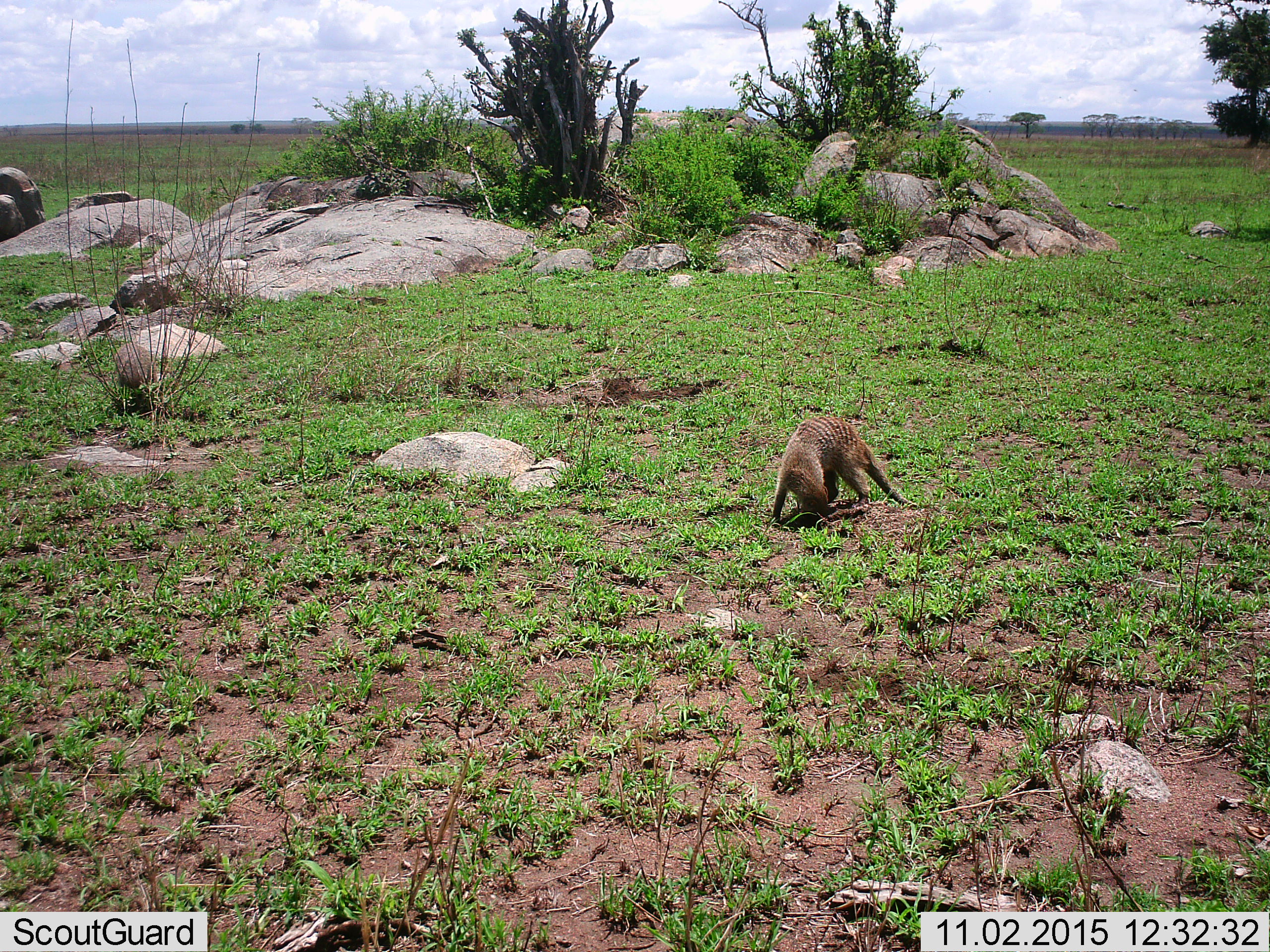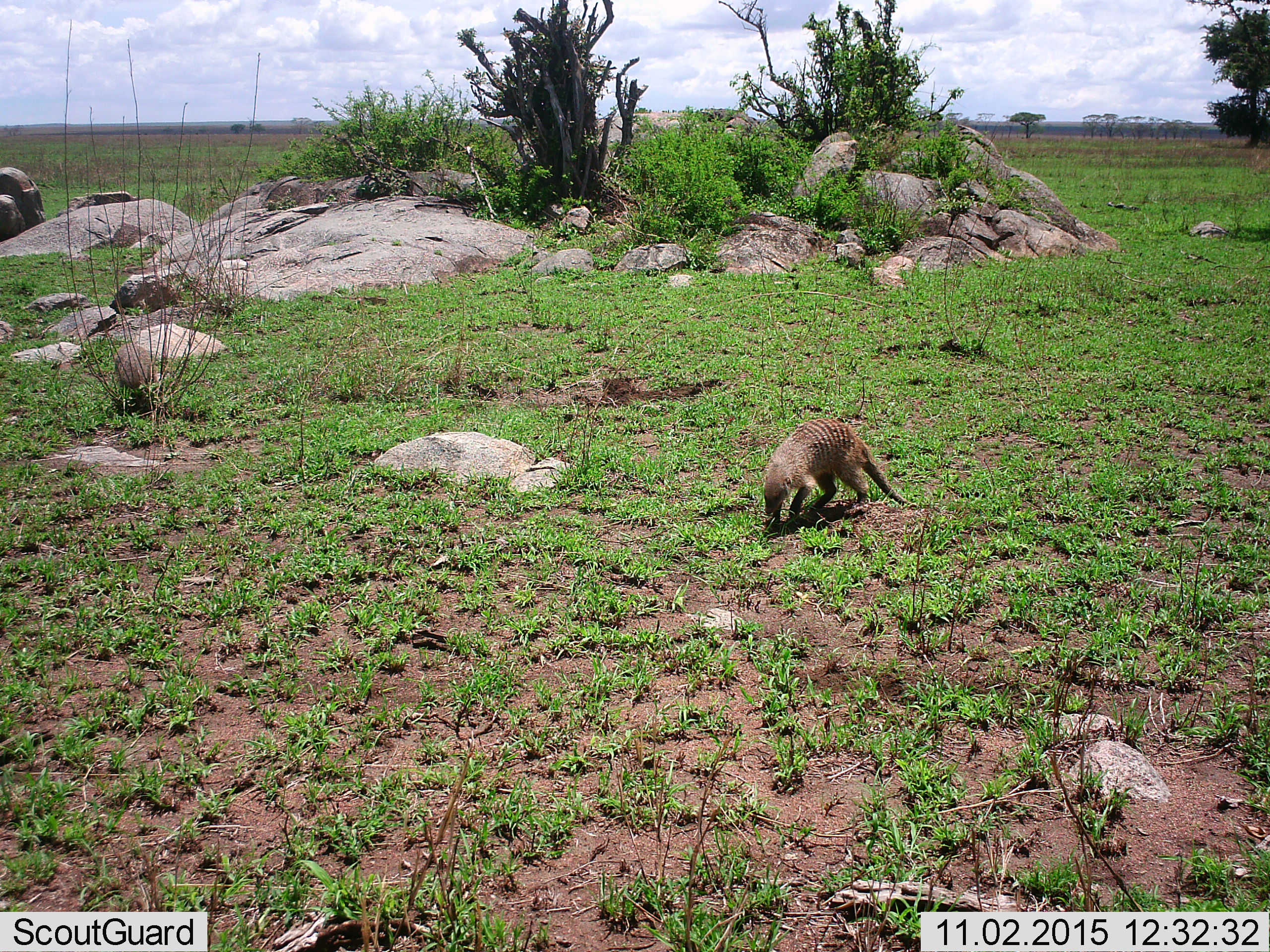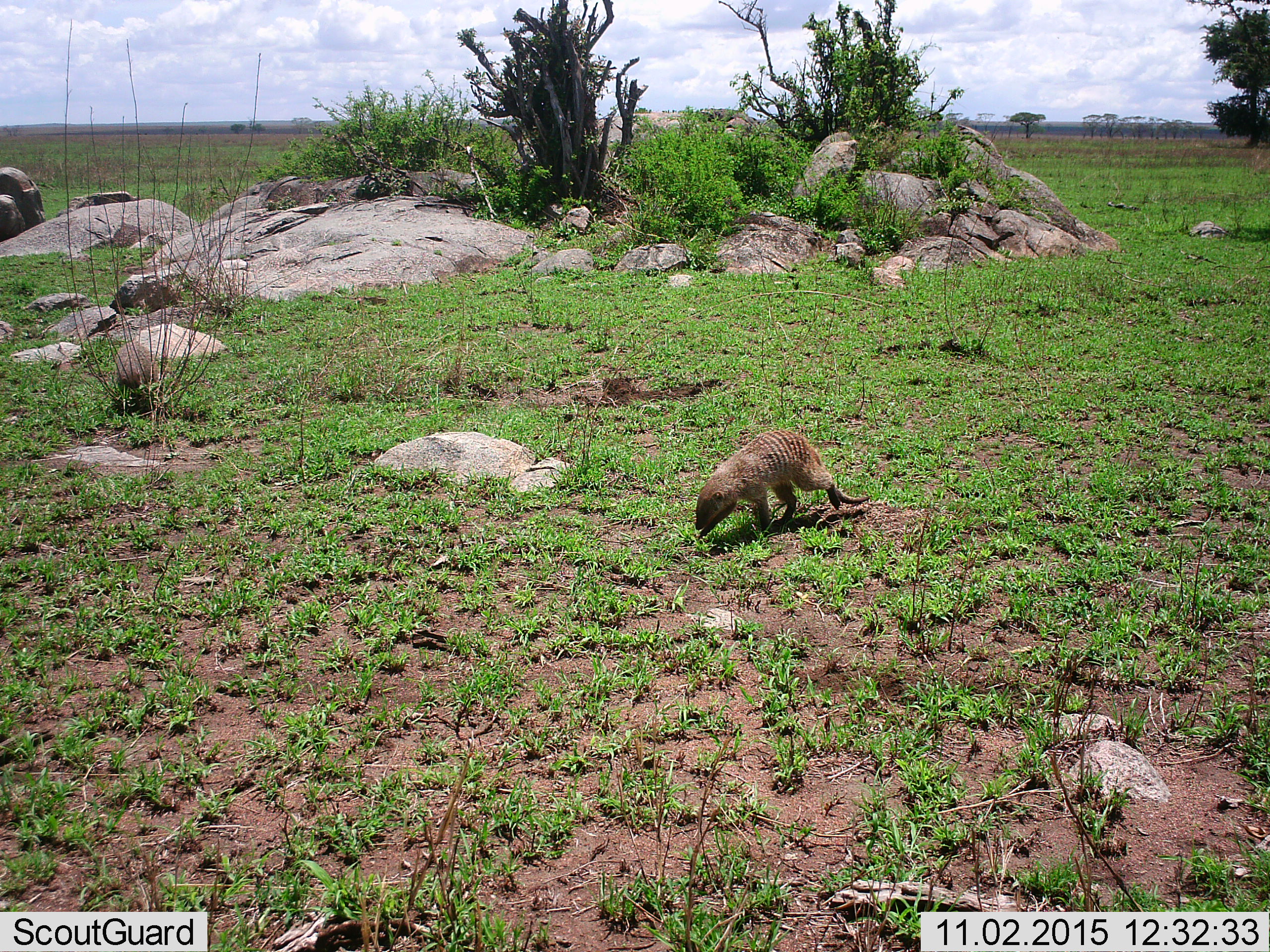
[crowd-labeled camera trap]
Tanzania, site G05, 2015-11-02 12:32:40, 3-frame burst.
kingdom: Animalia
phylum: Chordata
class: Mammalia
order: Carnivora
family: Herpestidae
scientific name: Herpestidae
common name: mongoose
Mongoose (Herpestidae), count 2. Behavior (volunteer vote fractions): standing 0%, resting 0%, moving 70%, interacting 0%. Young present (vote fraction): 0%. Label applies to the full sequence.